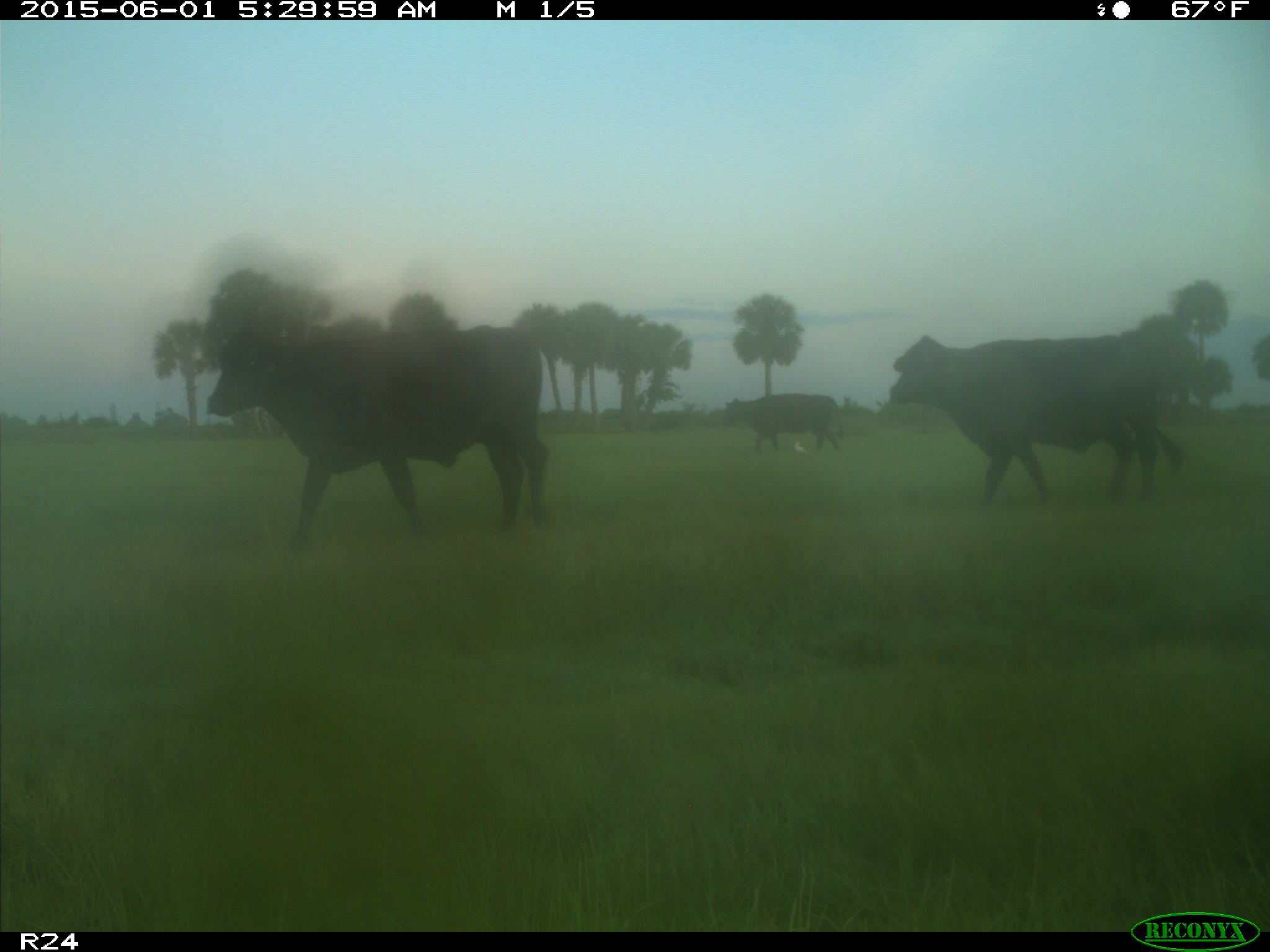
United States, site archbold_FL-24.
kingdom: Animalia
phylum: Chordata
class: Mammalia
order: Artiodactyla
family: Bovidae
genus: Bos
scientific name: Bos taurus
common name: domestic cow